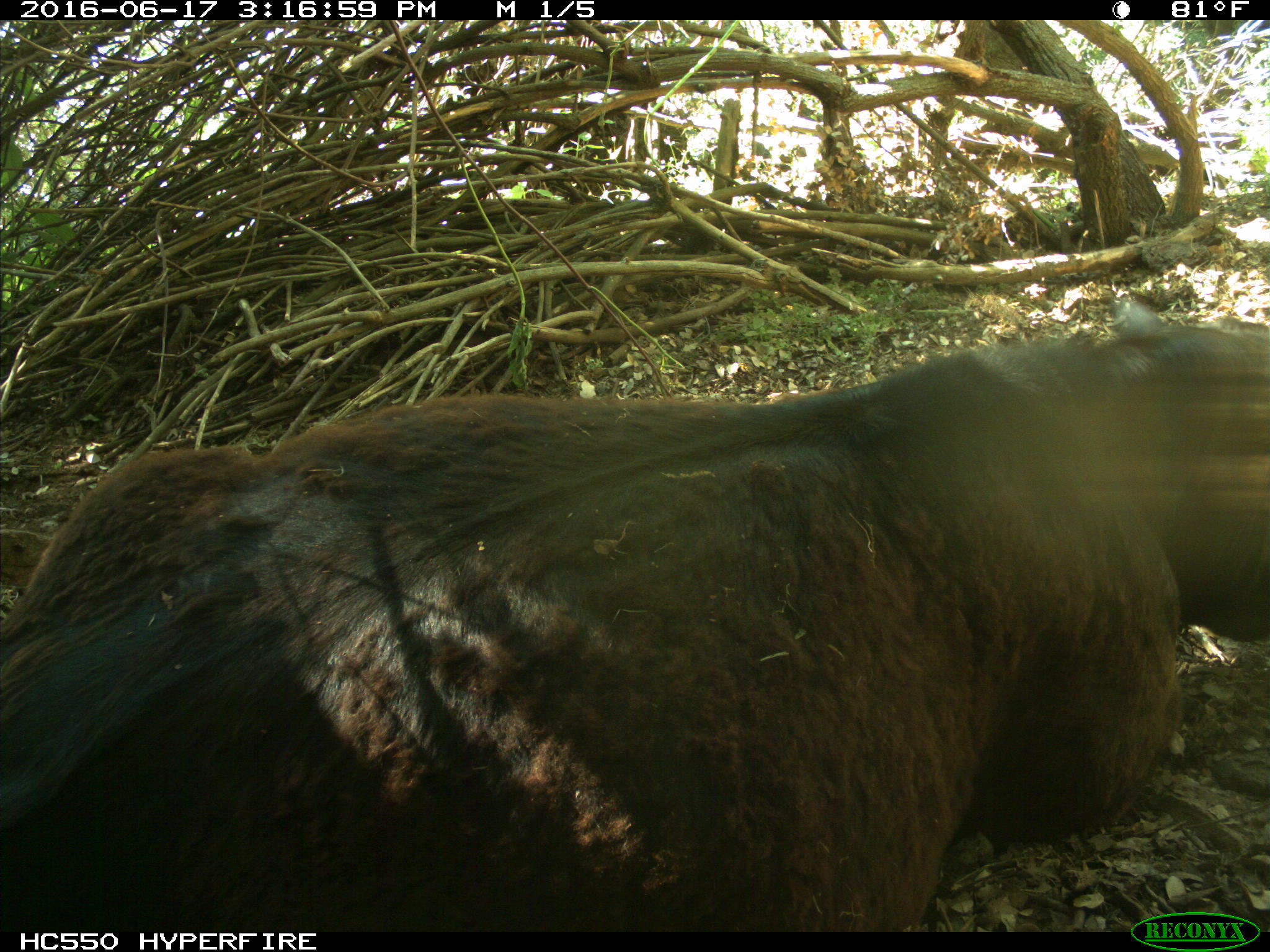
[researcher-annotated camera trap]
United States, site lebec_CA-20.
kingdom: Animalia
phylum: Chordata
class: Mammalia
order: Artiodactyla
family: Bovidae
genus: Bos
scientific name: Bos taurus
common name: domestic cow